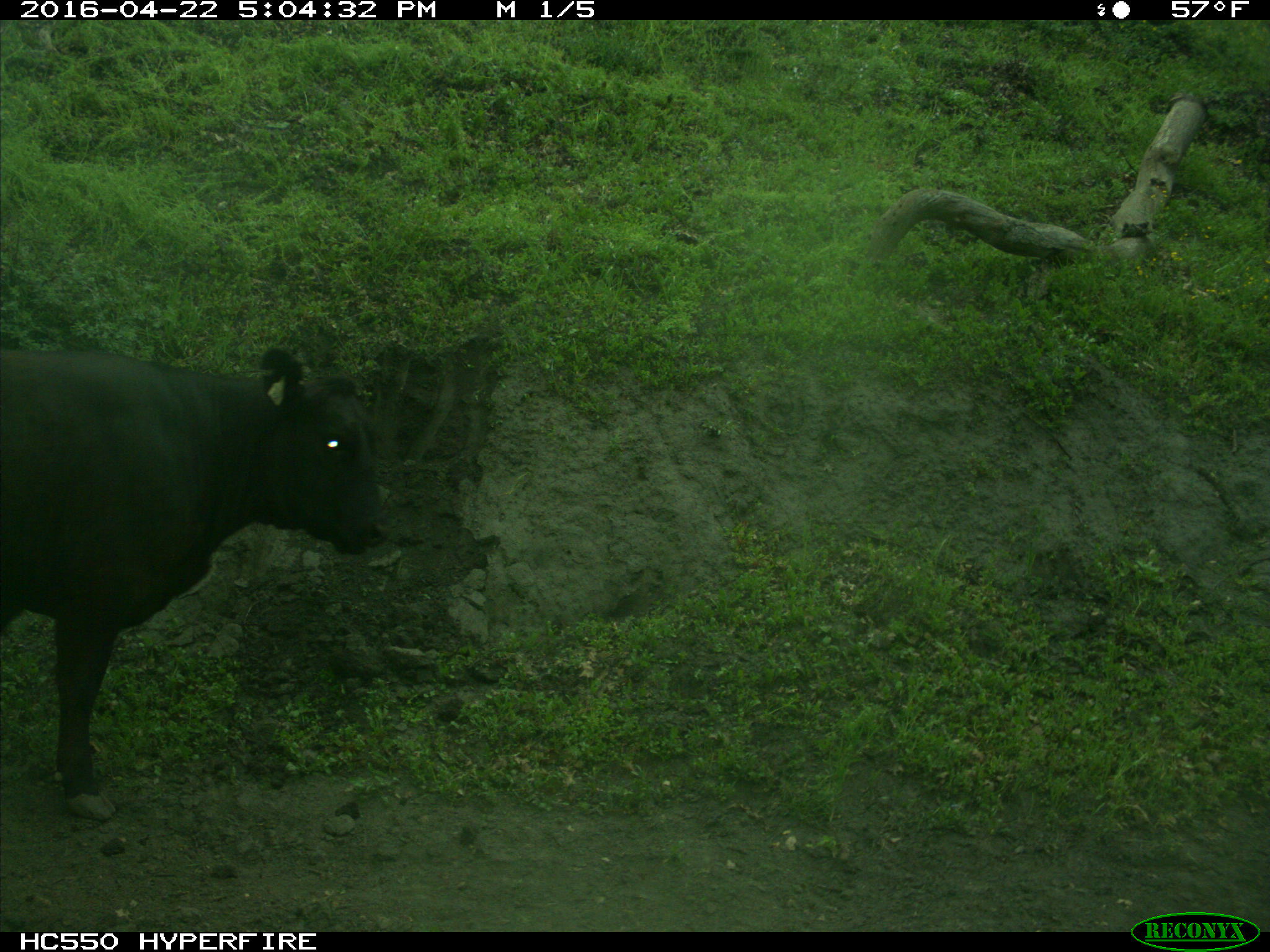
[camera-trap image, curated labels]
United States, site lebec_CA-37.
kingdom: Animalia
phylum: Chordata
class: Mammalia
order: Artiodactyla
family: Bovidae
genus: Bos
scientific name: Bos taurus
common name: domestic cow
Bos taurus (domestic cow).